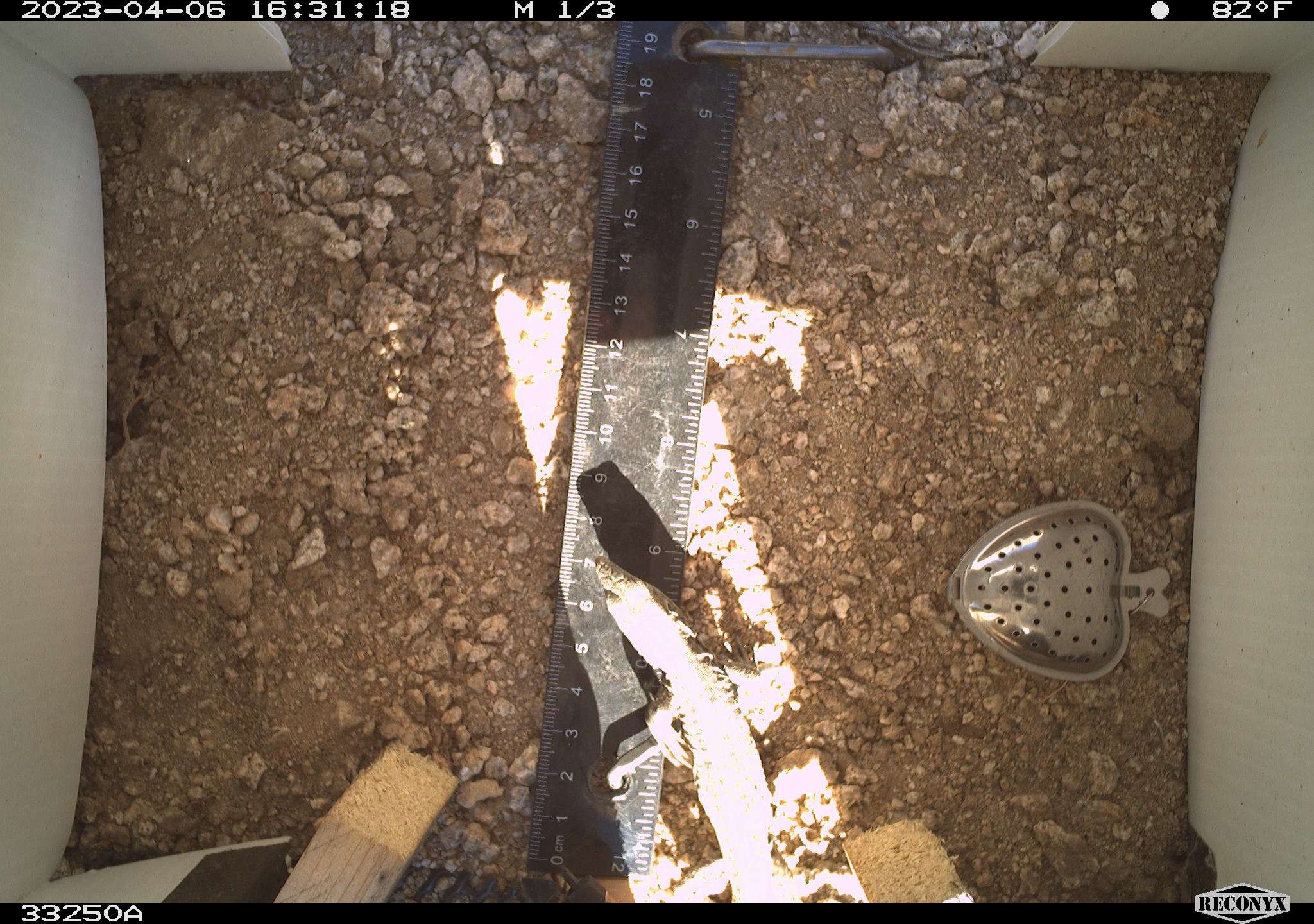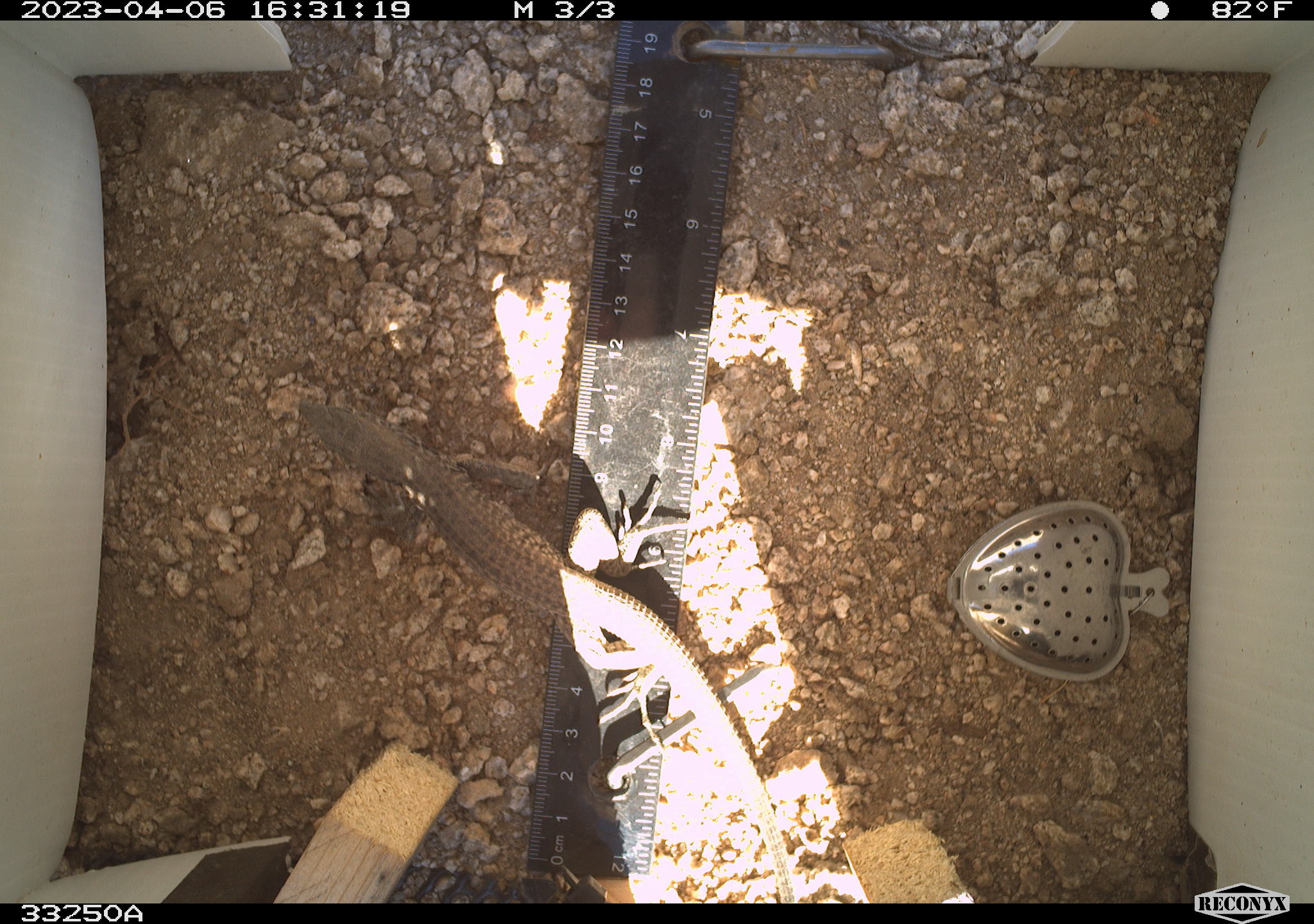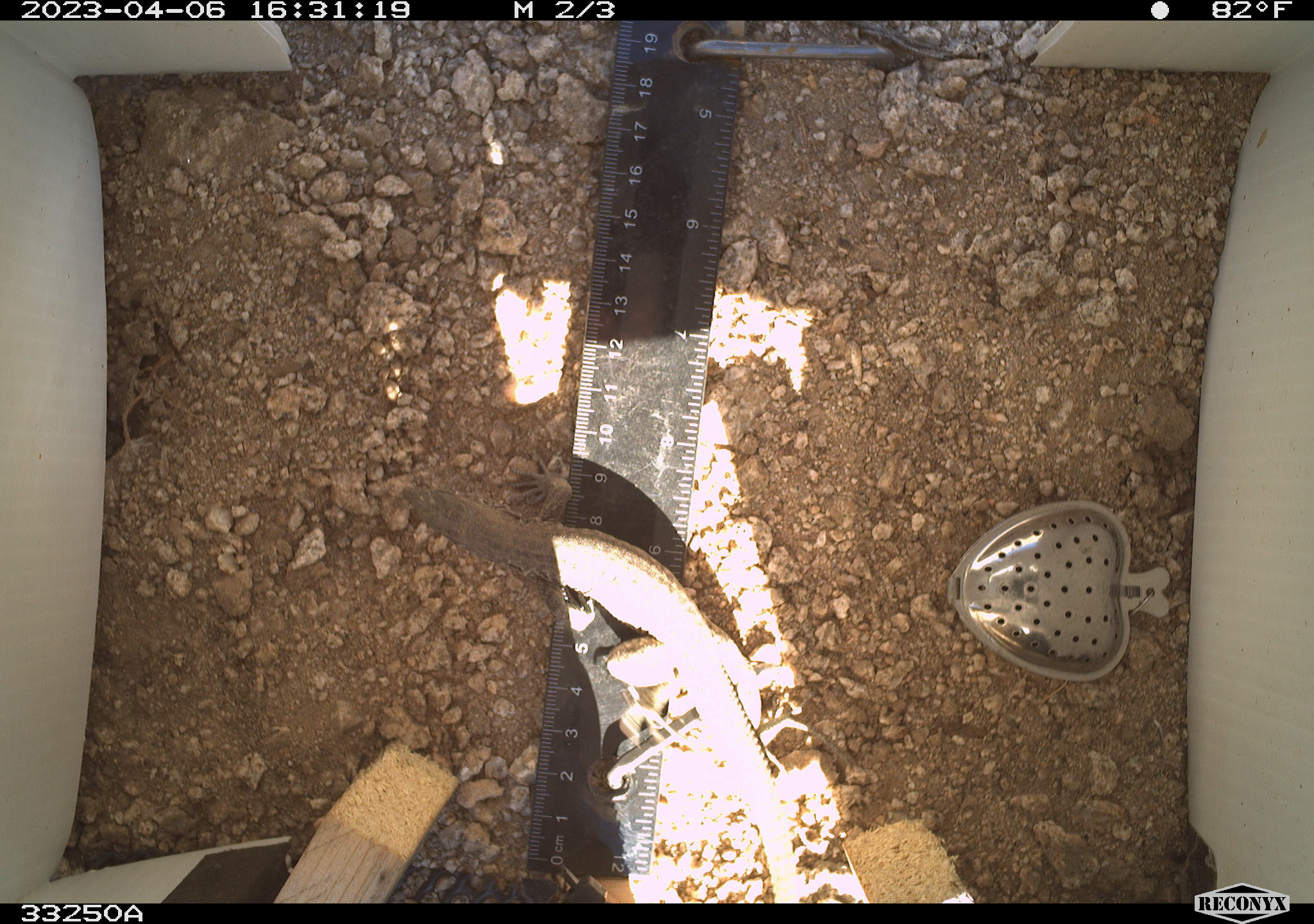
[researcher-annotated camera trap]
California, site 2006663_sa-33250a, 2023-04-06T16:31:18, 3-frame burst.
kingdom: Animalia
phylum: Chordata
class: Reptilia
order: Squamata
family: Teiidae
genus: Aspidoscelis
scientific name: Aspidoscelis tigris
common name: western whiptail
Western whiptail (Aspidoscelis tigris).